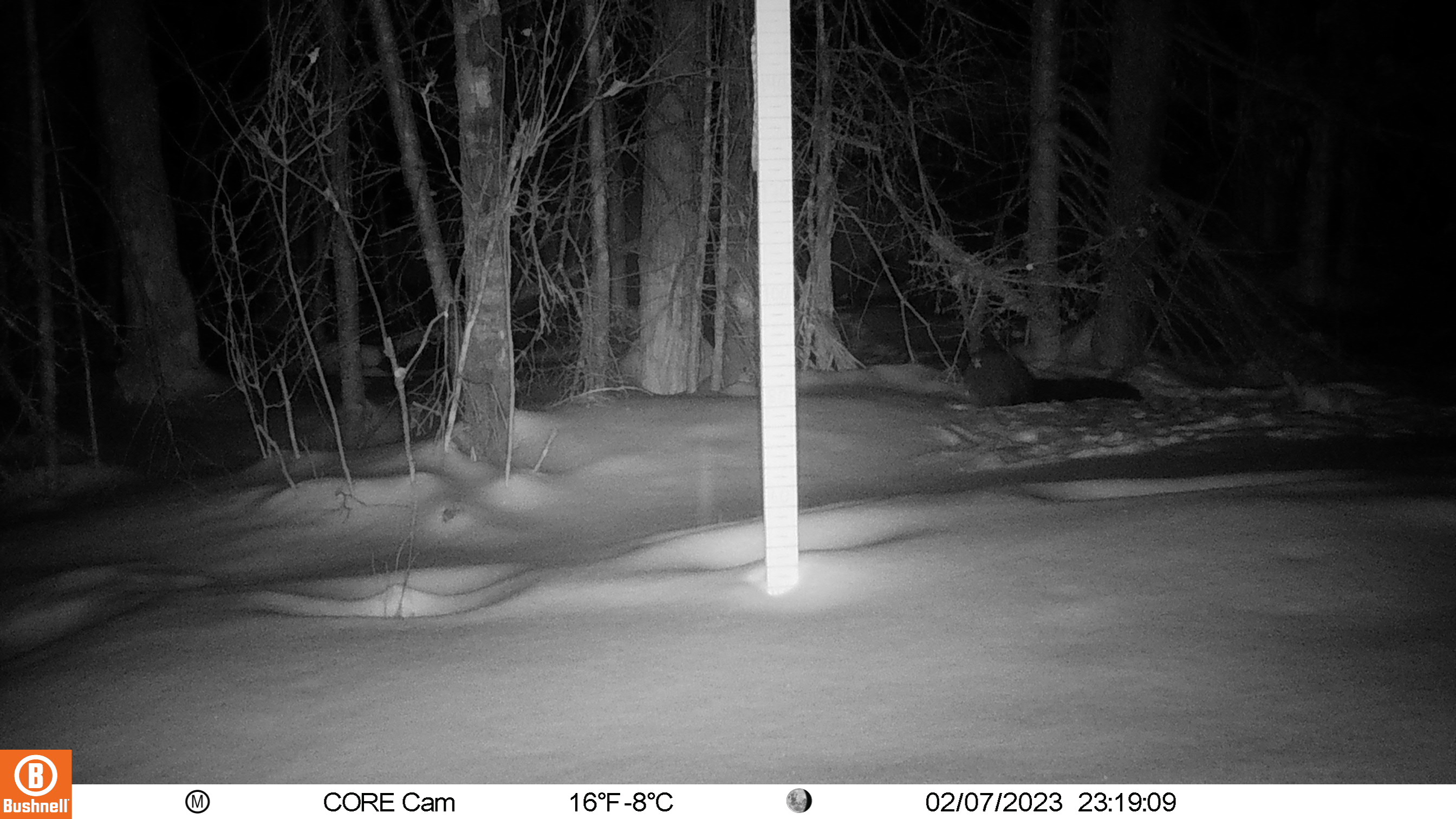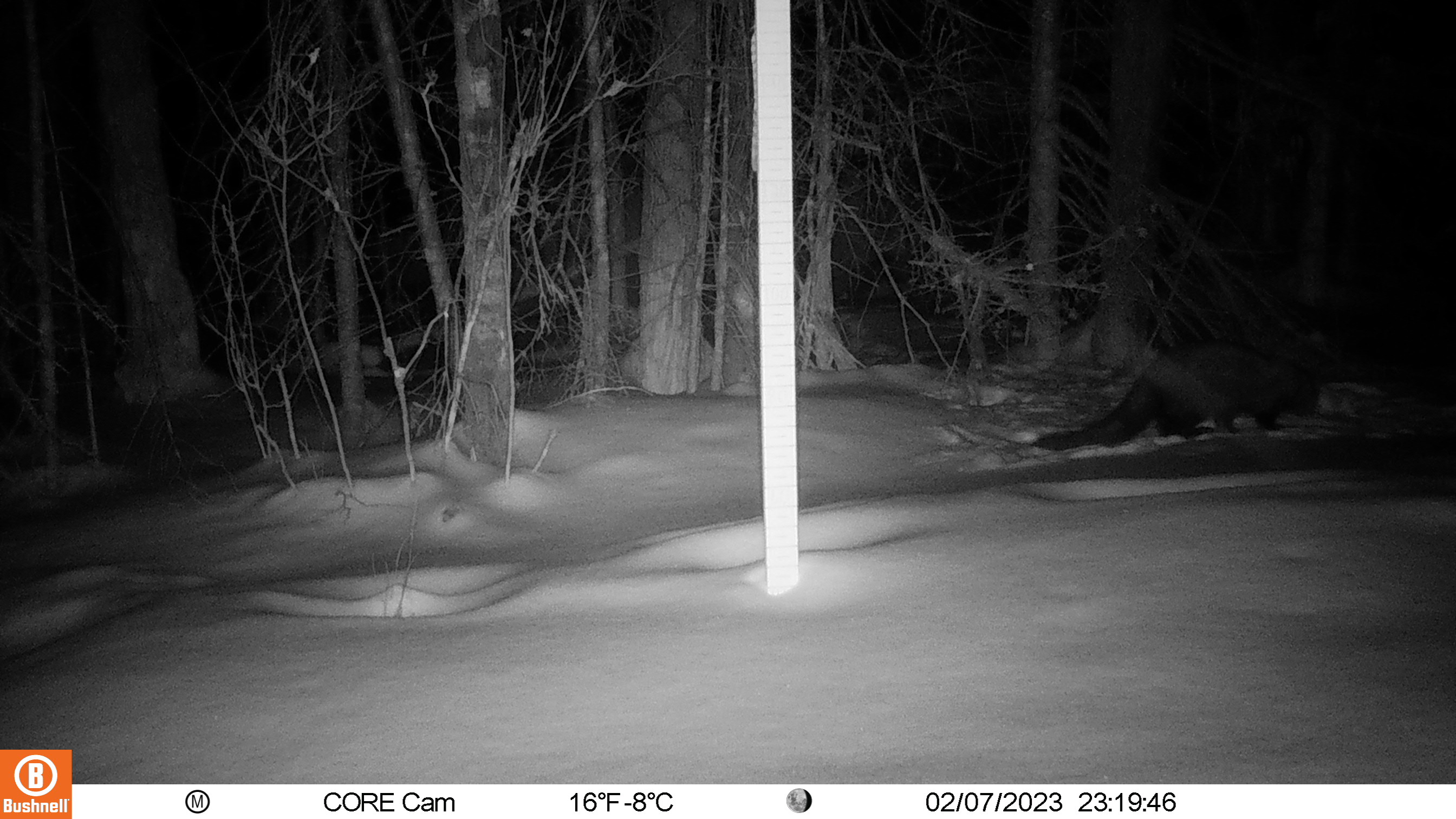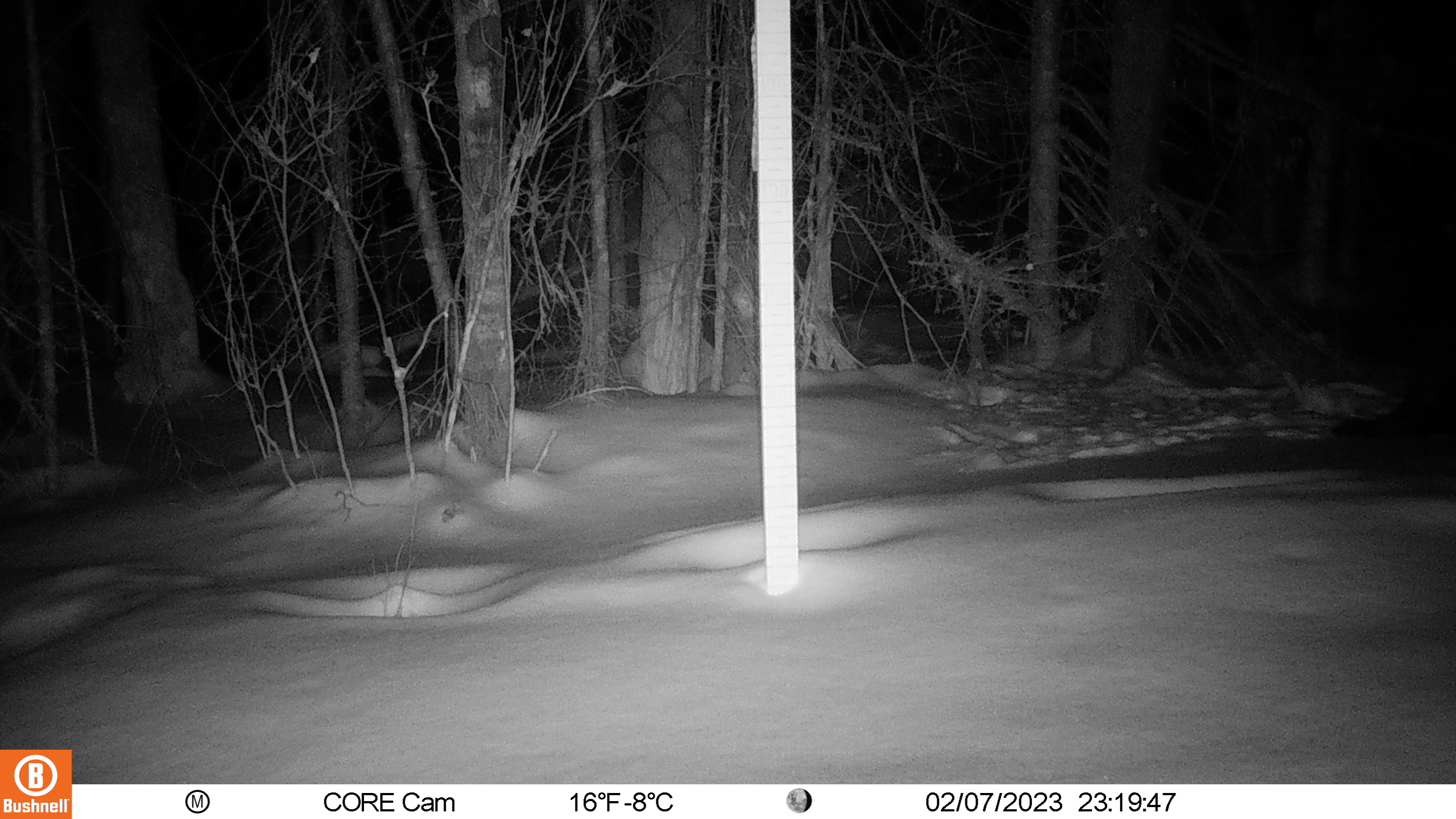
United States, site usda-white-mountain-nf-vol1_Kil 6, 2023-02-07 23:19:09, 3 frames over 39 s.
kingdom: Animalia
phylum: Chordata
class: Mammalia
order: Carnivora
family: Mustelidae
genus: Pekania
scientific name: Pekania pennanti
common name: fisher